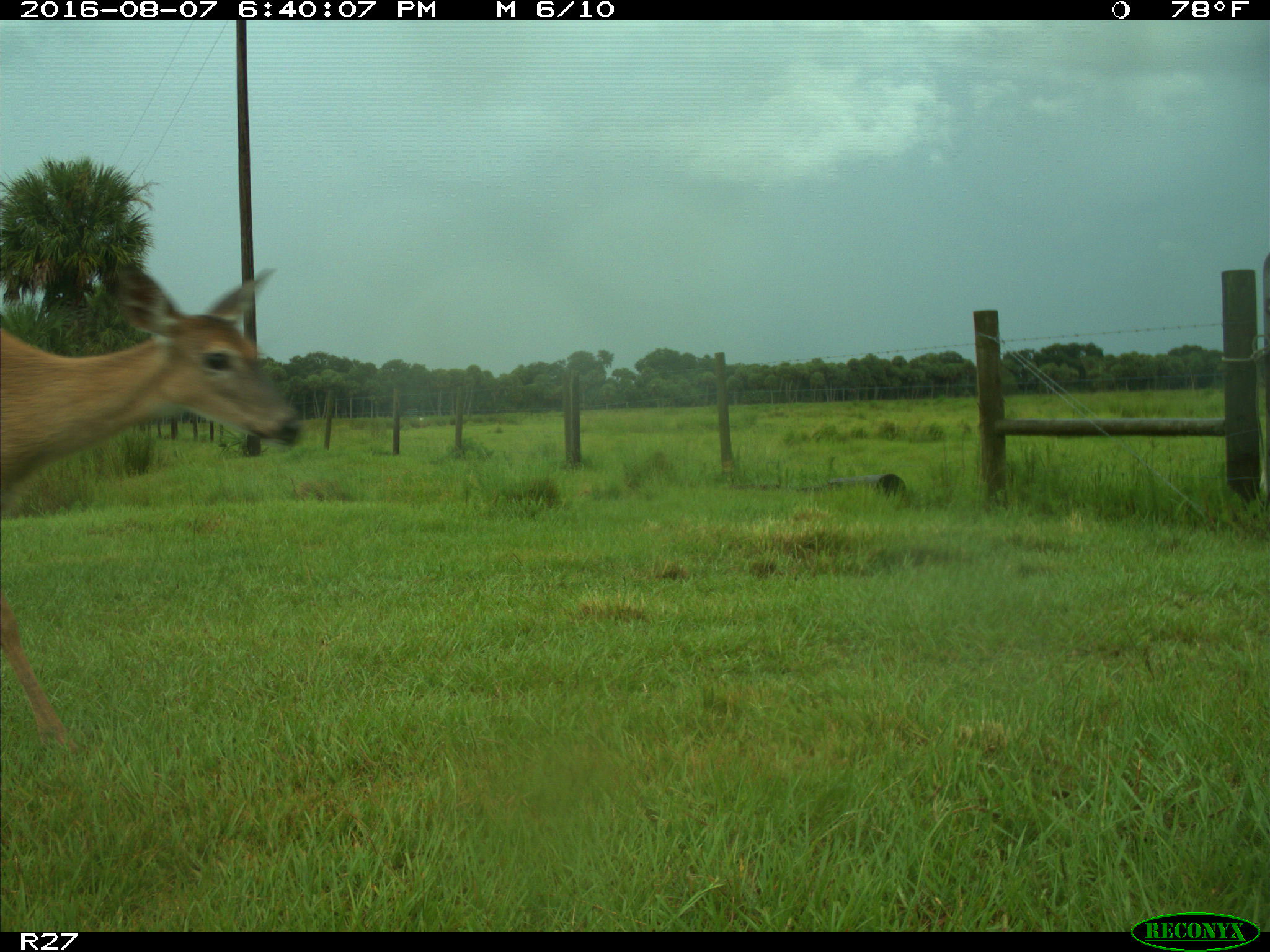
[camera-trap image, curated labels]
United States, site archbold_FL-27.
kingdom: Animalia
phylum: Chordata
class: Mammalia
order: Artiodactyla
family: Cervidae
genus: Odocoileus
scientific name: Odocoileus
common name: deer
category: unidentified deer